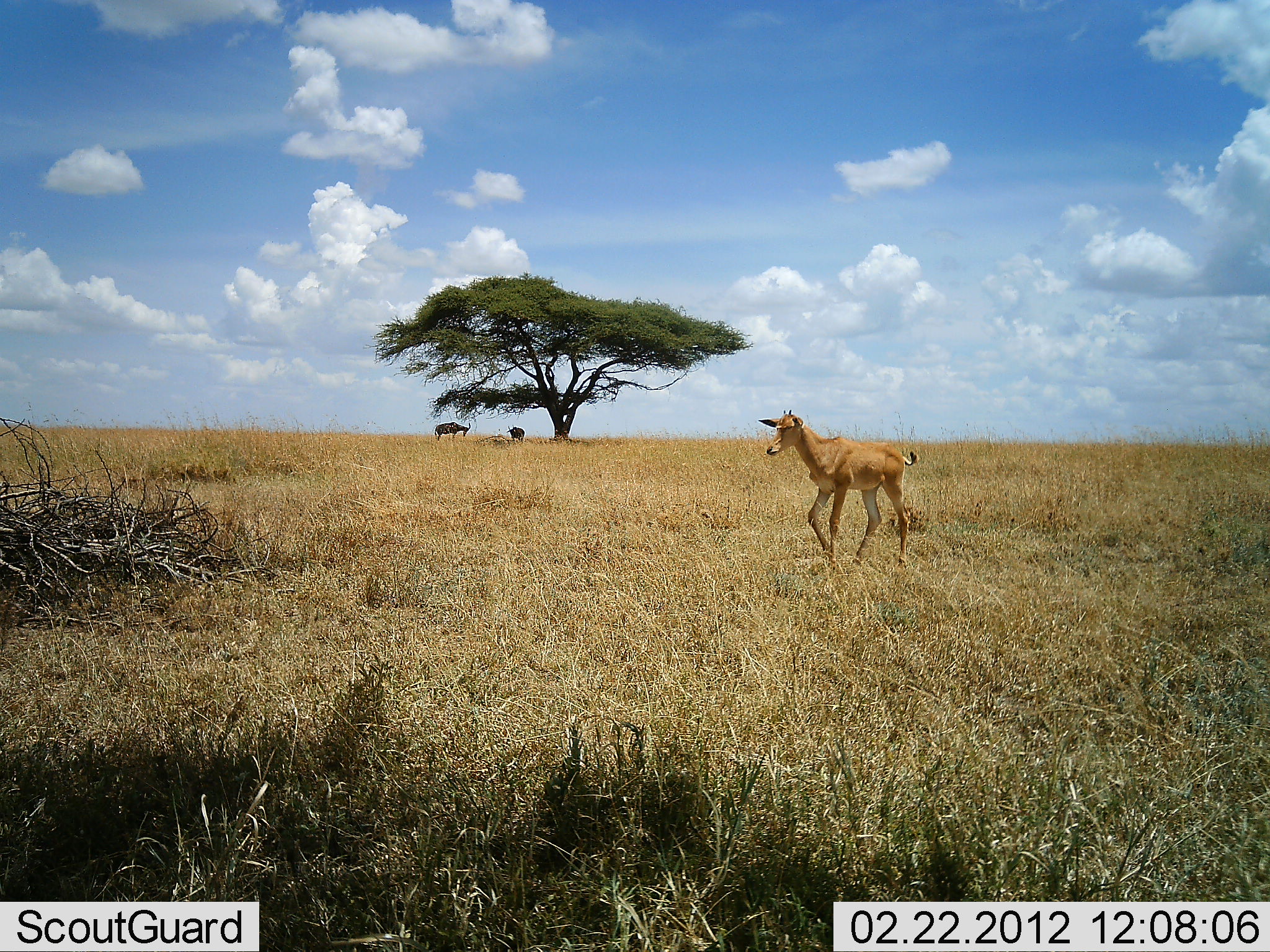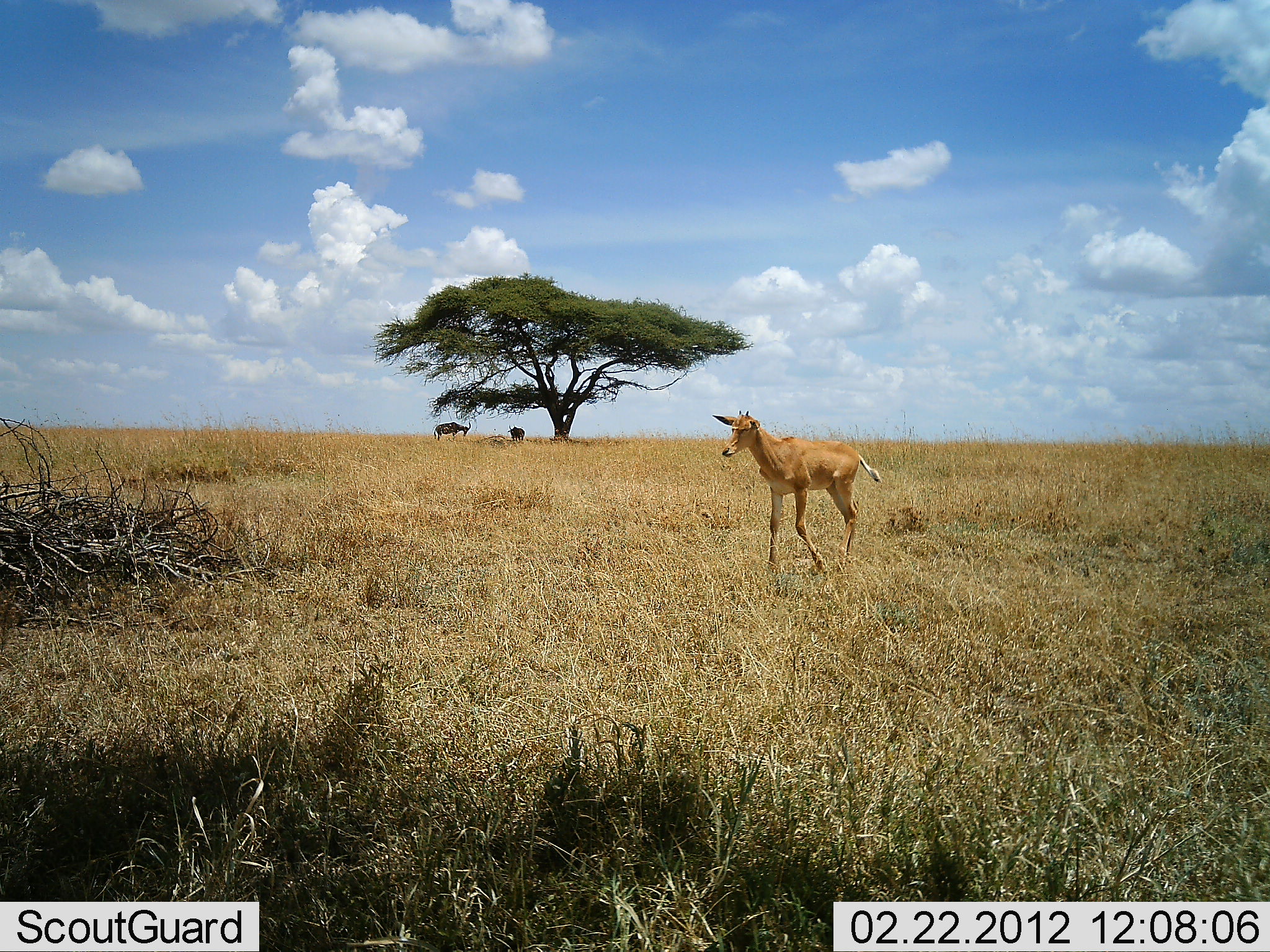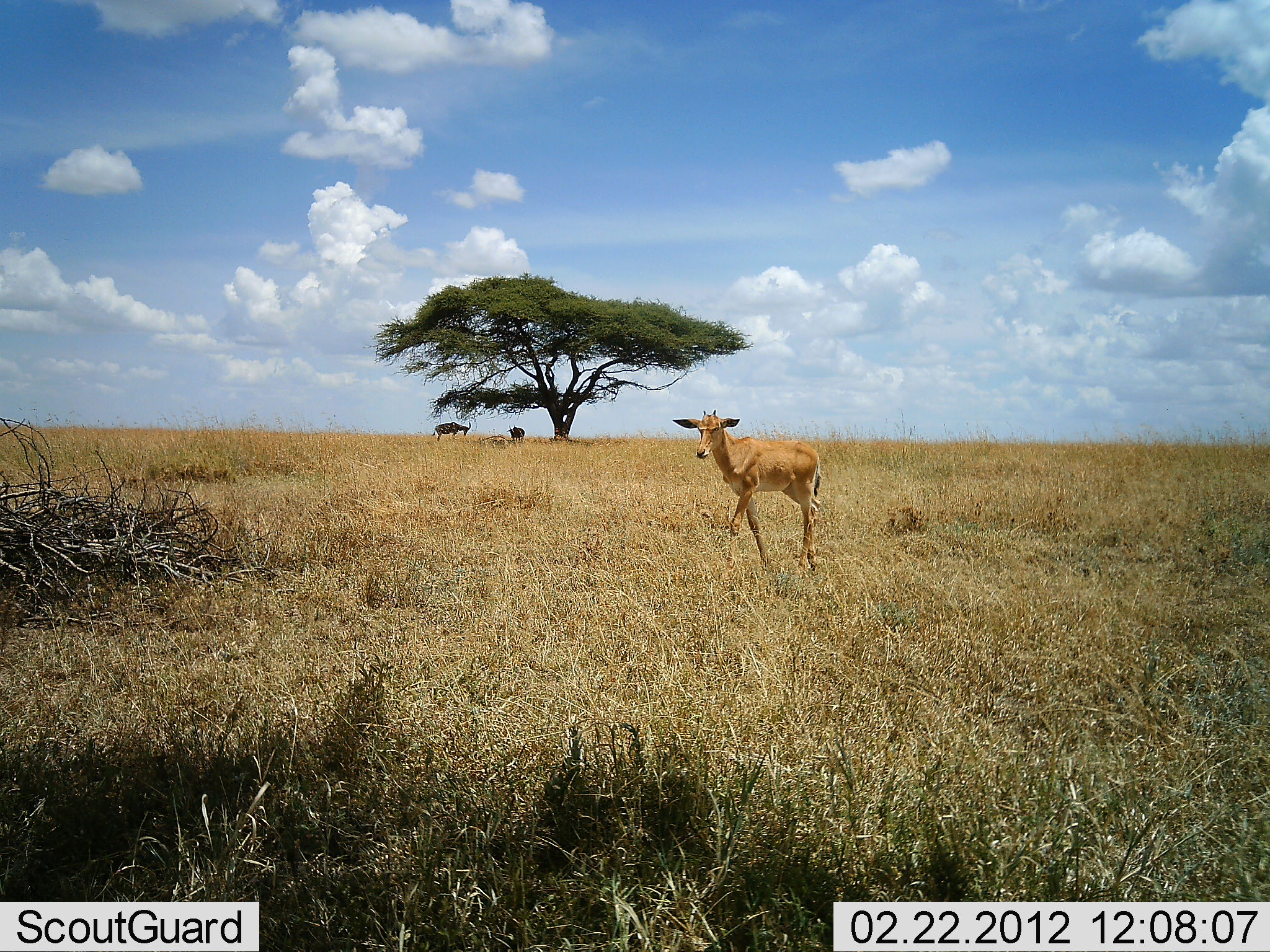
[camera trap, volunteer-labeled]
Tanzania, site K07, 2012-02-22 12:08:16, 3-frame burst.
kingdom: Animalia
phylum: Chordata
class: Mammalia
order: Artiodactyla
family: Bovidae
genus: Alcelaphus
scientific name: Alcelaphus buselaphus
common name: hartebeest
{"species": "hartebeest (Alcelaphus buselaphus)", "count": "3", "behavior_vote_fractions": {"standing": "71%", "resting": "19%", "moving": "90%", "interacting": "5%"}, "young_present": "81%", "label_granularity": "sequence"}